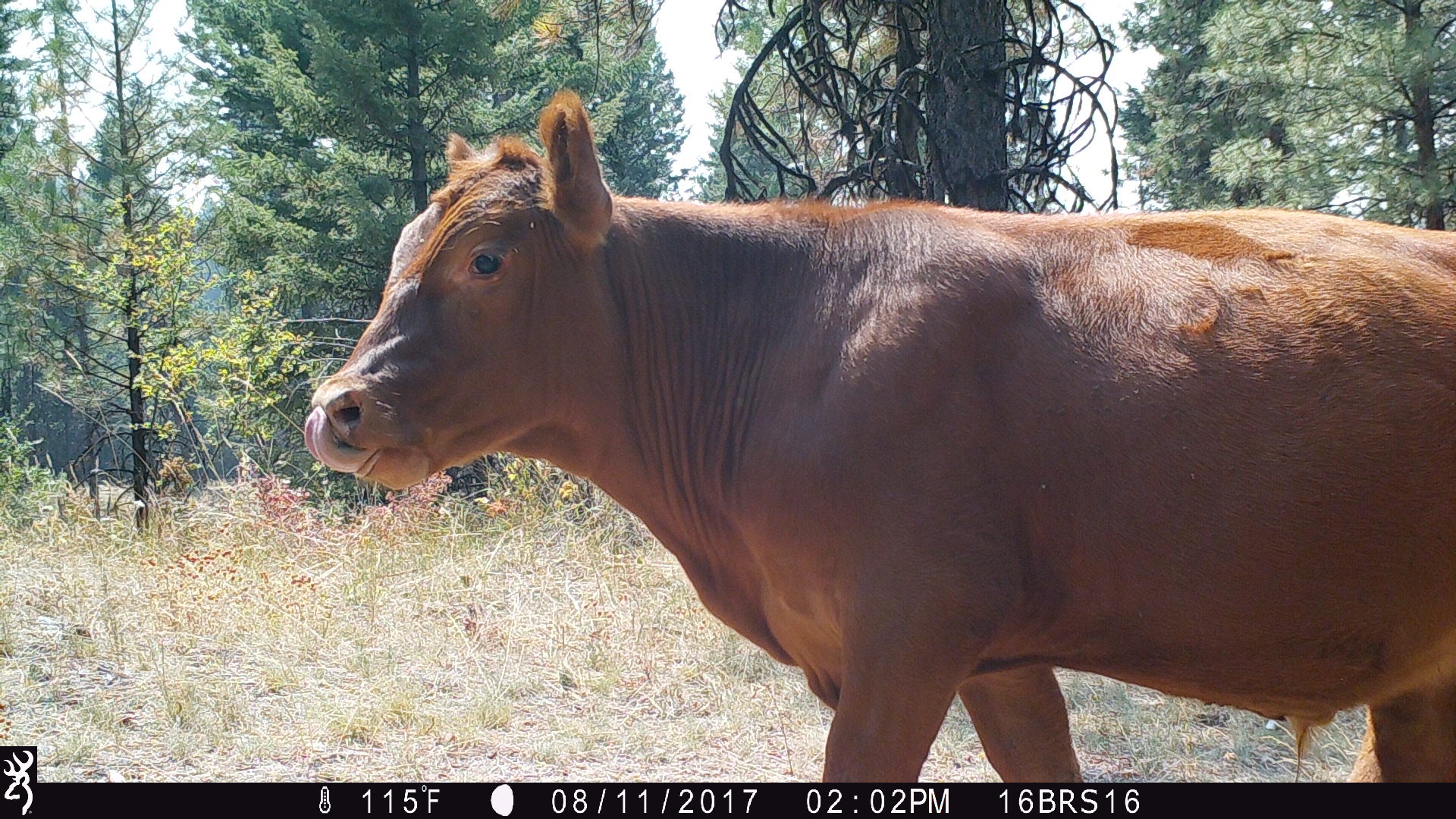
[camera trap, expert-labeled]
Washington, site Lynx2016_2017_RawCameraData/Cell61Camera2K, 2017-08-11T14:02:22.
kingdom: Animalia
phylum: Chordata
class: Mammalia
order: Artiodactyla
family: Bovidae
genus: Bos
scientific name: Bos taurus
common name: domestic cattle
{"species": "domestic cattle (Bos taurus)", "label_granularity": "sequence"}